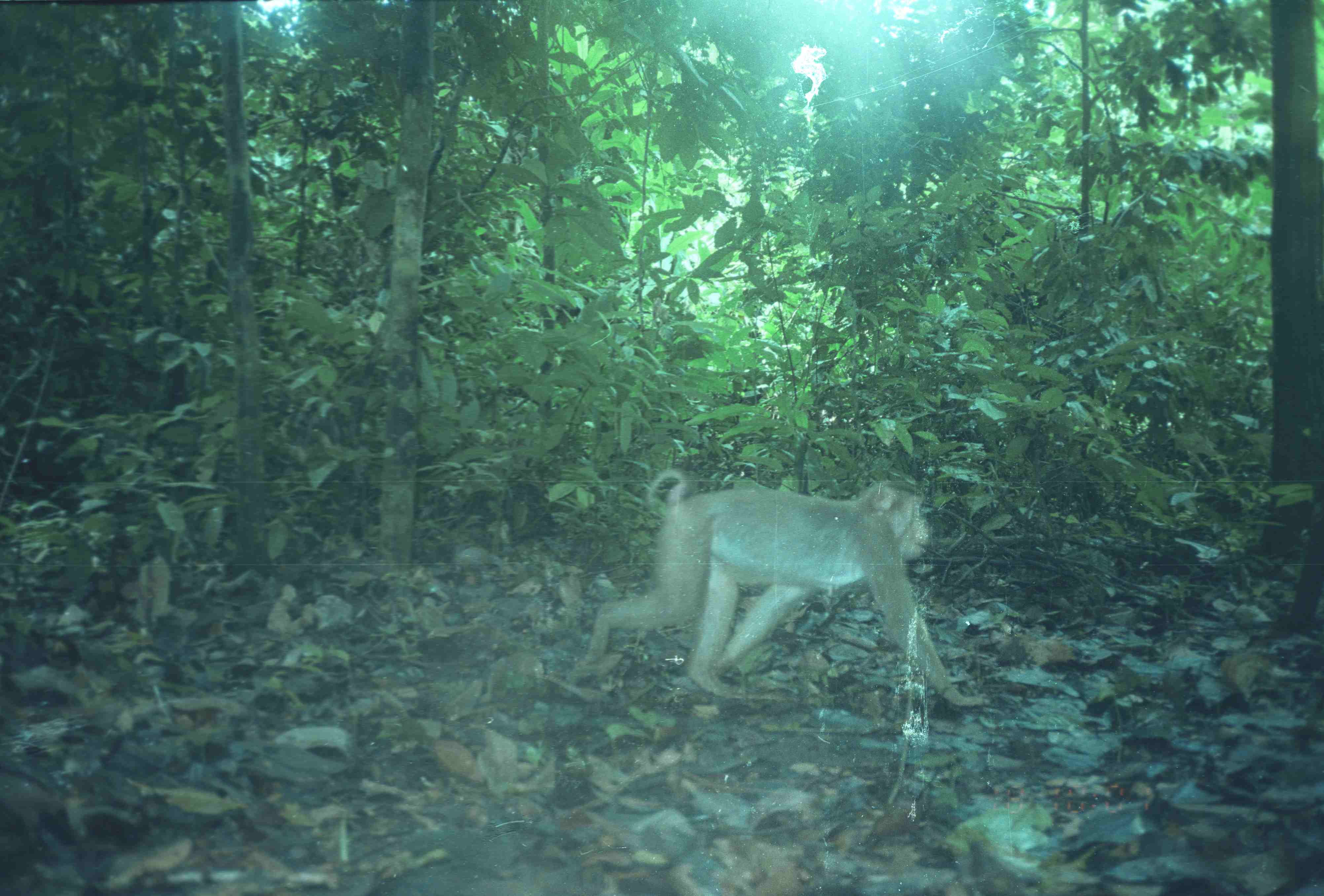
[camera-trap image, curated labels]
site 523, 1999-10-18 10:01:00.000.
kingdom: Animalia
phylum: Chordata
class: Mammalia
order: Primates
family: Cercopithecidae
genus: Macaca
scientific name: Macaca nemestrina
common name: southern pig-tailed macaque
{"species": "Macaca nemestrina (southern pig-tailed macaque)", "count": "1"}